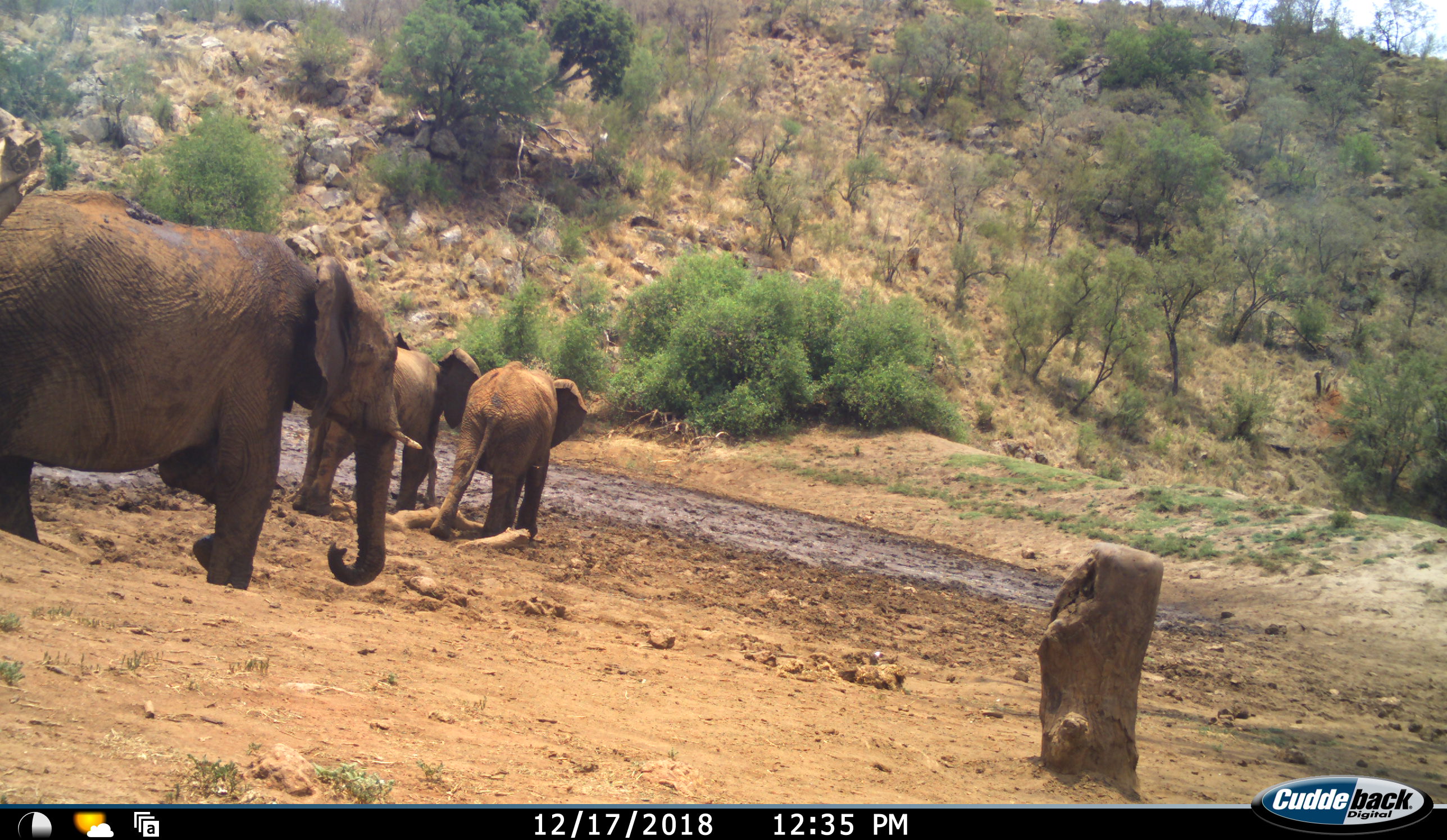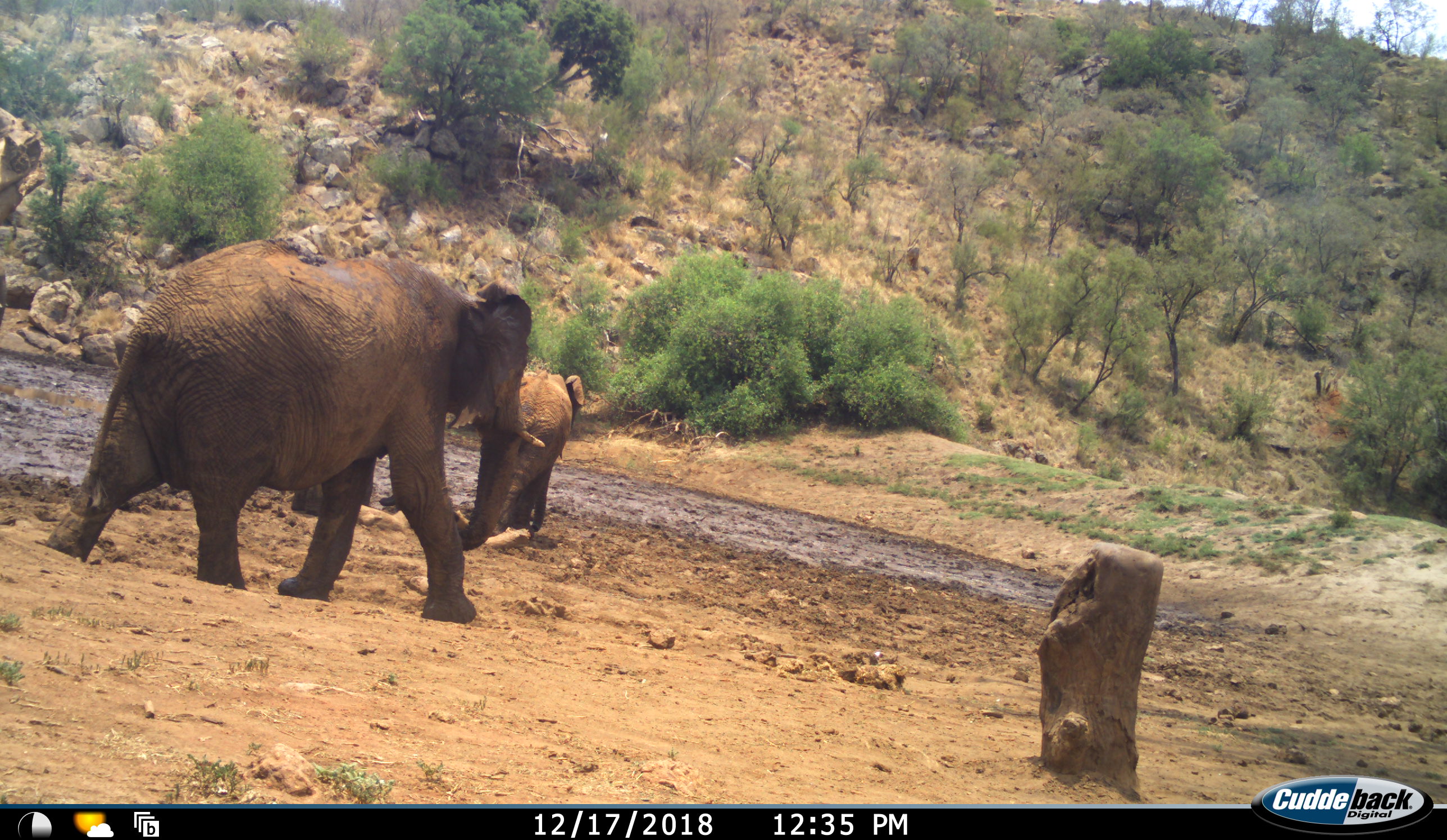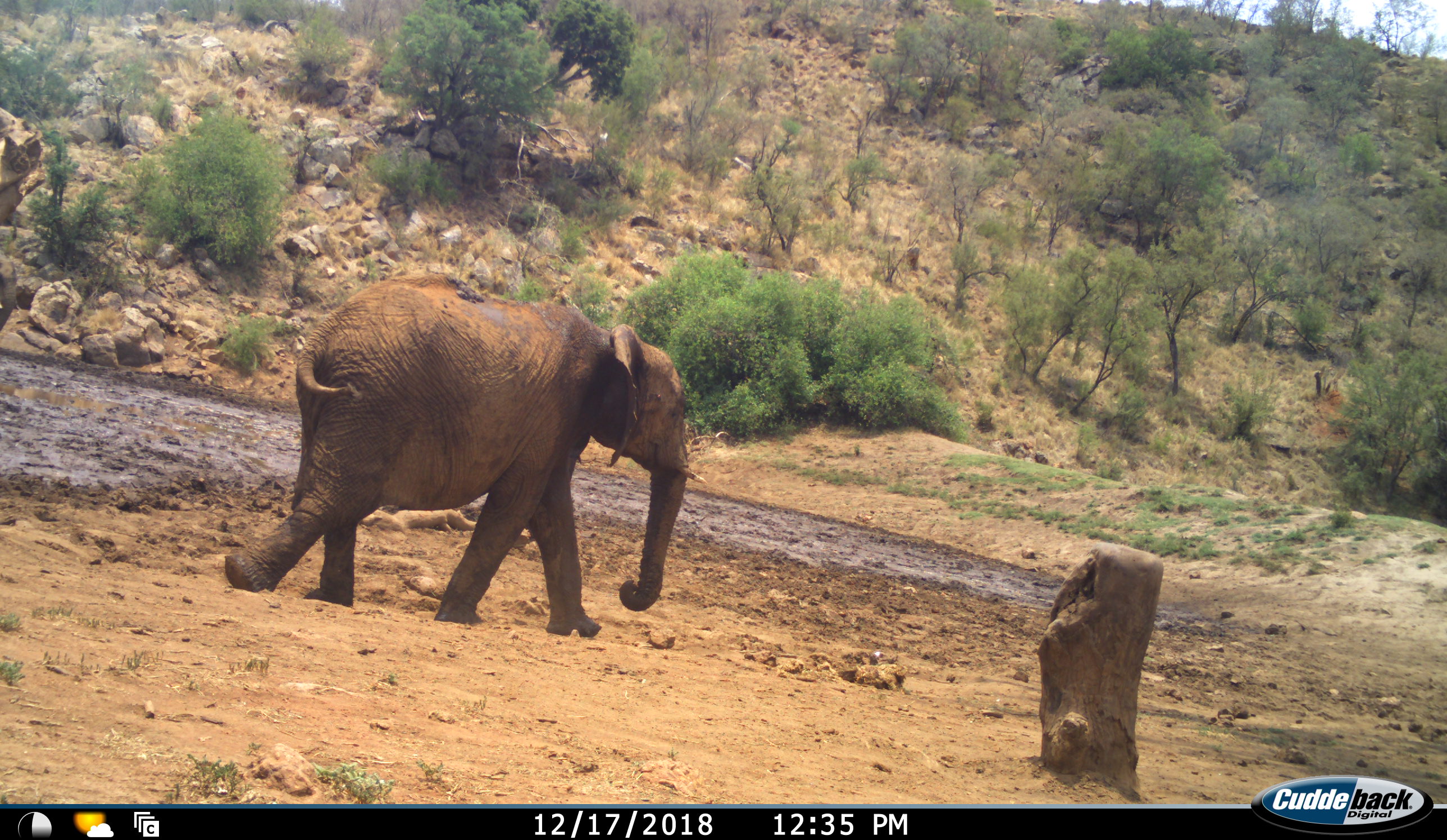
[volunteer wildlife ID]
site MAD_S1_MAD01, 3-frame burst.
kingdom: Animalia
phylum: Chordata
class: Mammalia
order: Proboscidea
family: Elephantidae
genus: Loxodonta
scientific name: Loxodonta africana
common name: african bush elephant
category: elephant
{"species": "elephant (african bush elephant) (Loxodonta africana)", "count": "4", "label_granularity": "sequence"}